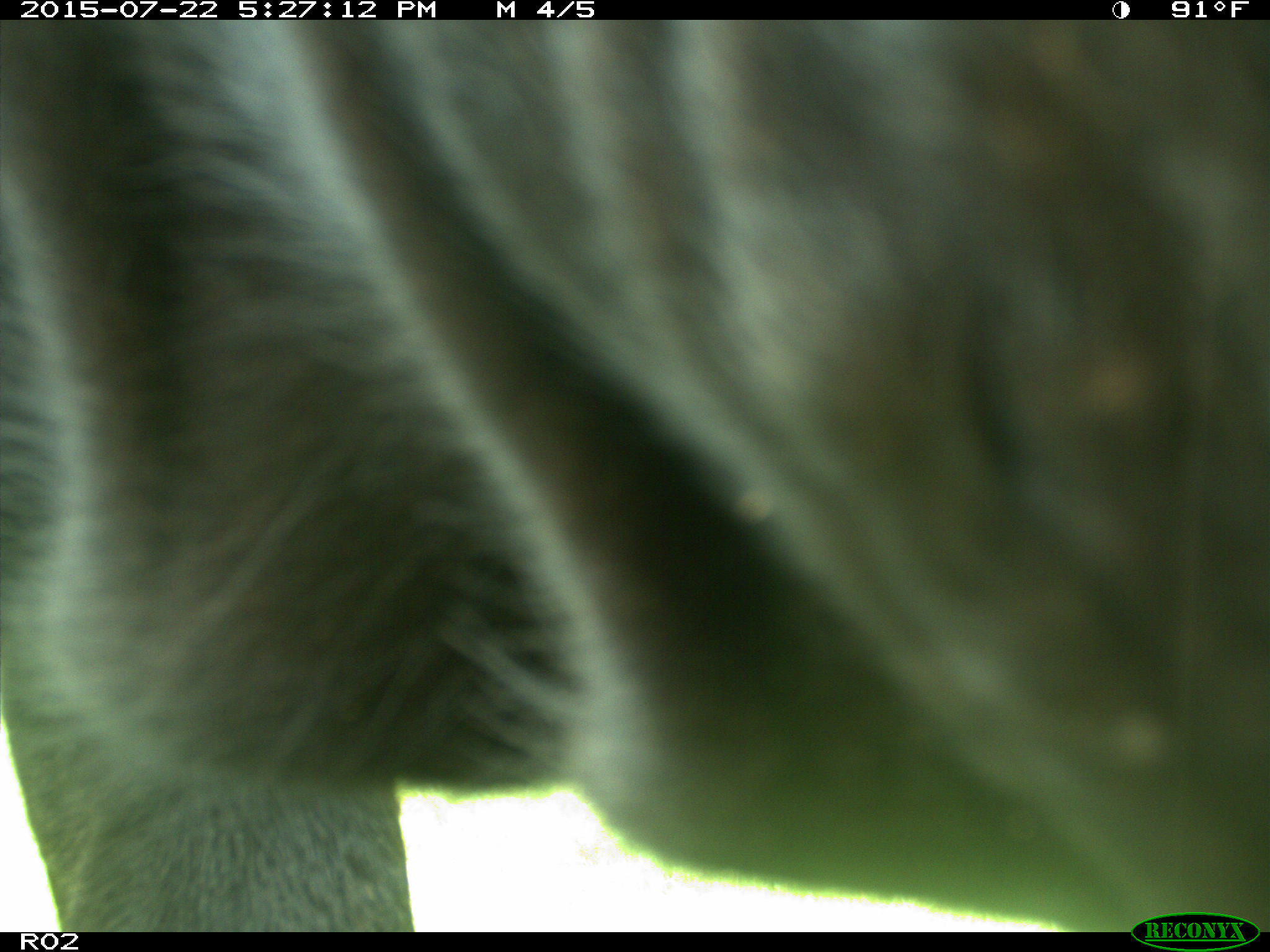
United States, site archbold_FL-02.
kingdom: Animalia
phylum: Chordata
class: Mammalia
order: Artiodactyla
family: Bovidae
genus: Bos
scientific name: Bos taurus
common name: domestic cow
Bos taurus (domestic cow).